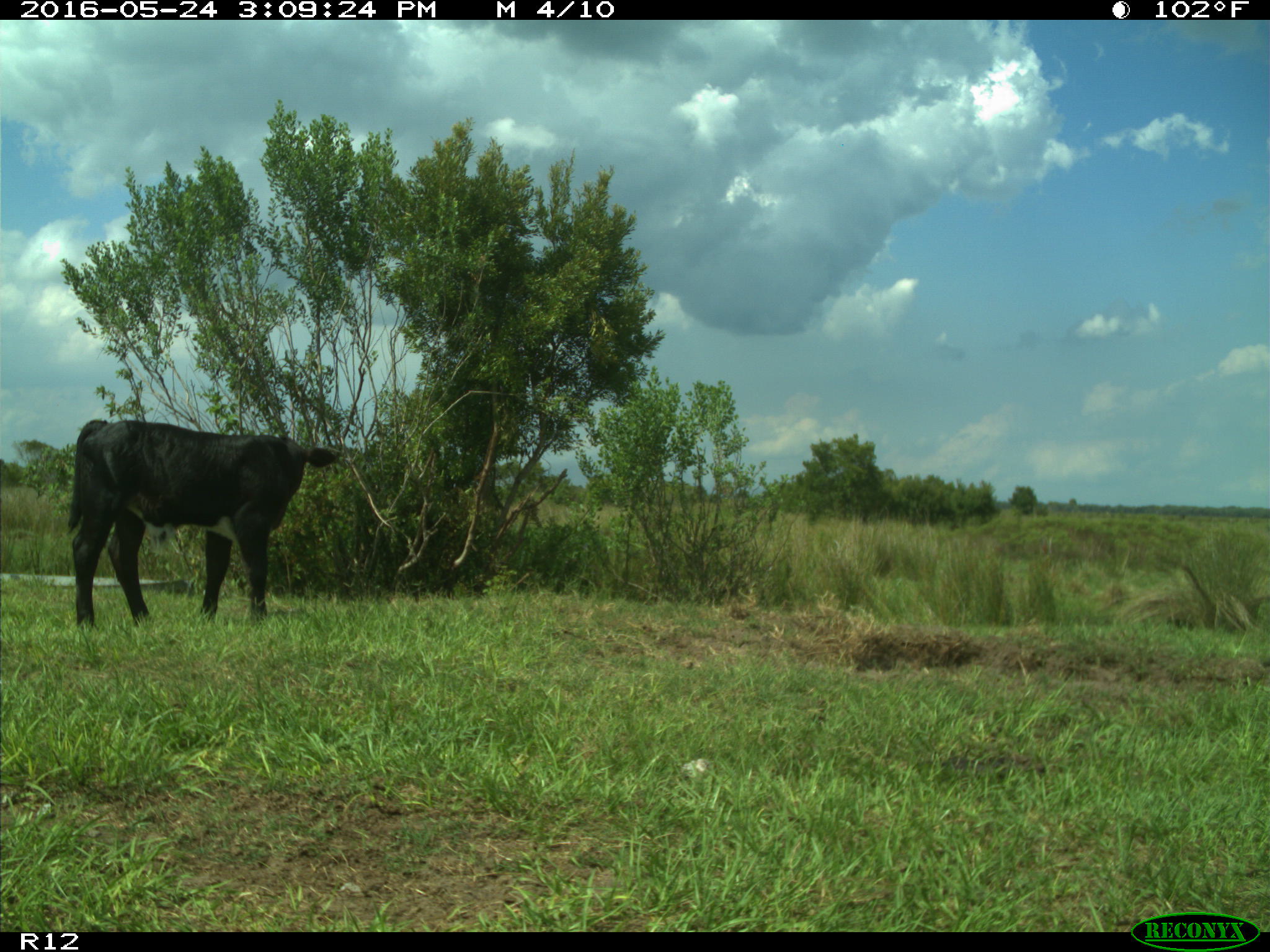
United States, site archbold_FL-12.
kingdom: Animalia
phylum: Chordata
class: Mammalia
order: Artiodactyla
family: Bovidae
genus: Bos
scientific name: Bos taurus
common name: domestic cow